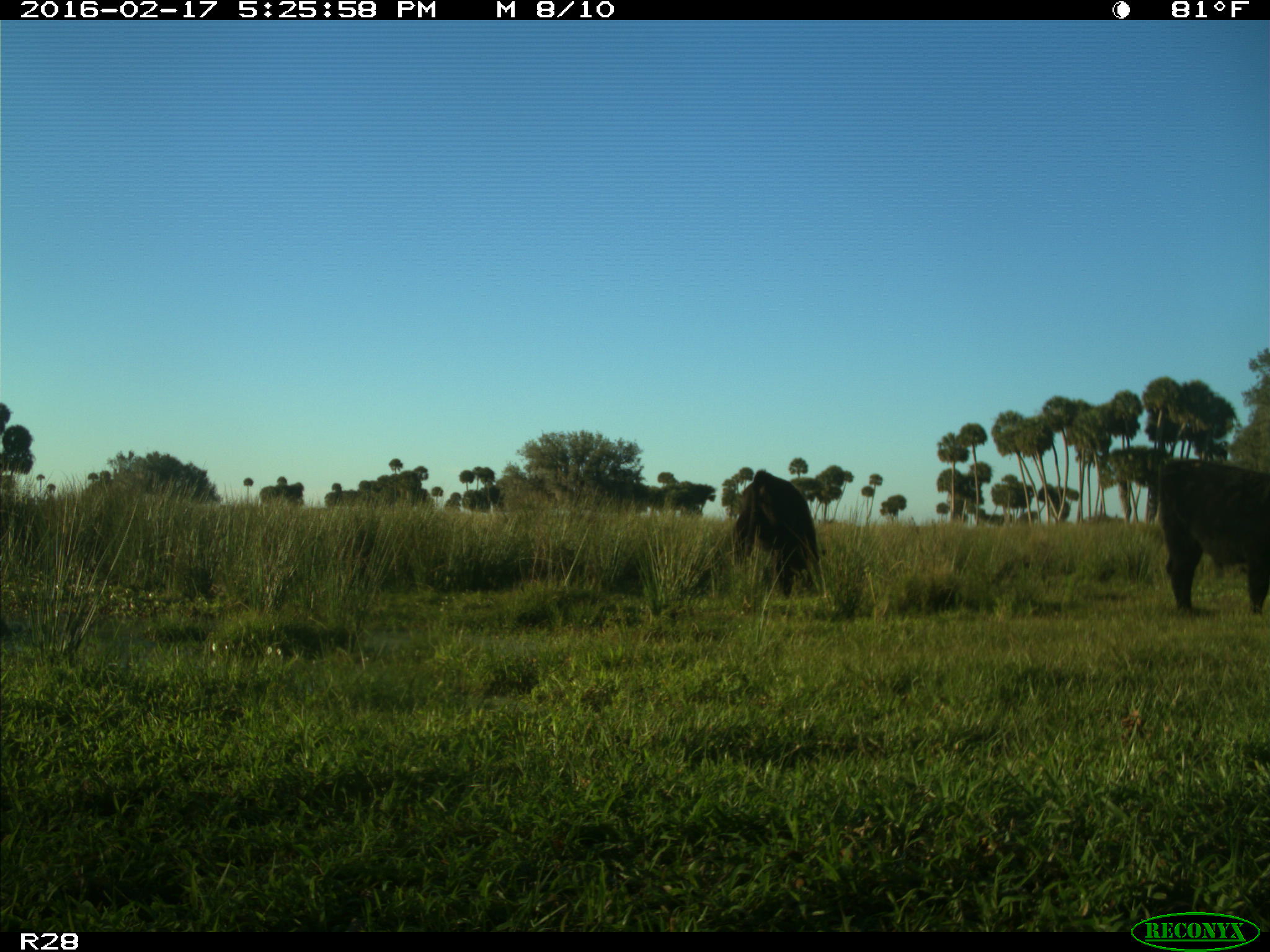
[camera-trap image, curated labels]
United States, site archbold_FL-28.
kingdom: Animalia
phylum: Chordata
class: Mammalia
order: Artiodactyla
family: Bovidae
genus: Bos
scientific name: Bos taurus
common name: domestic cow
Bos taurus (domestic cow).